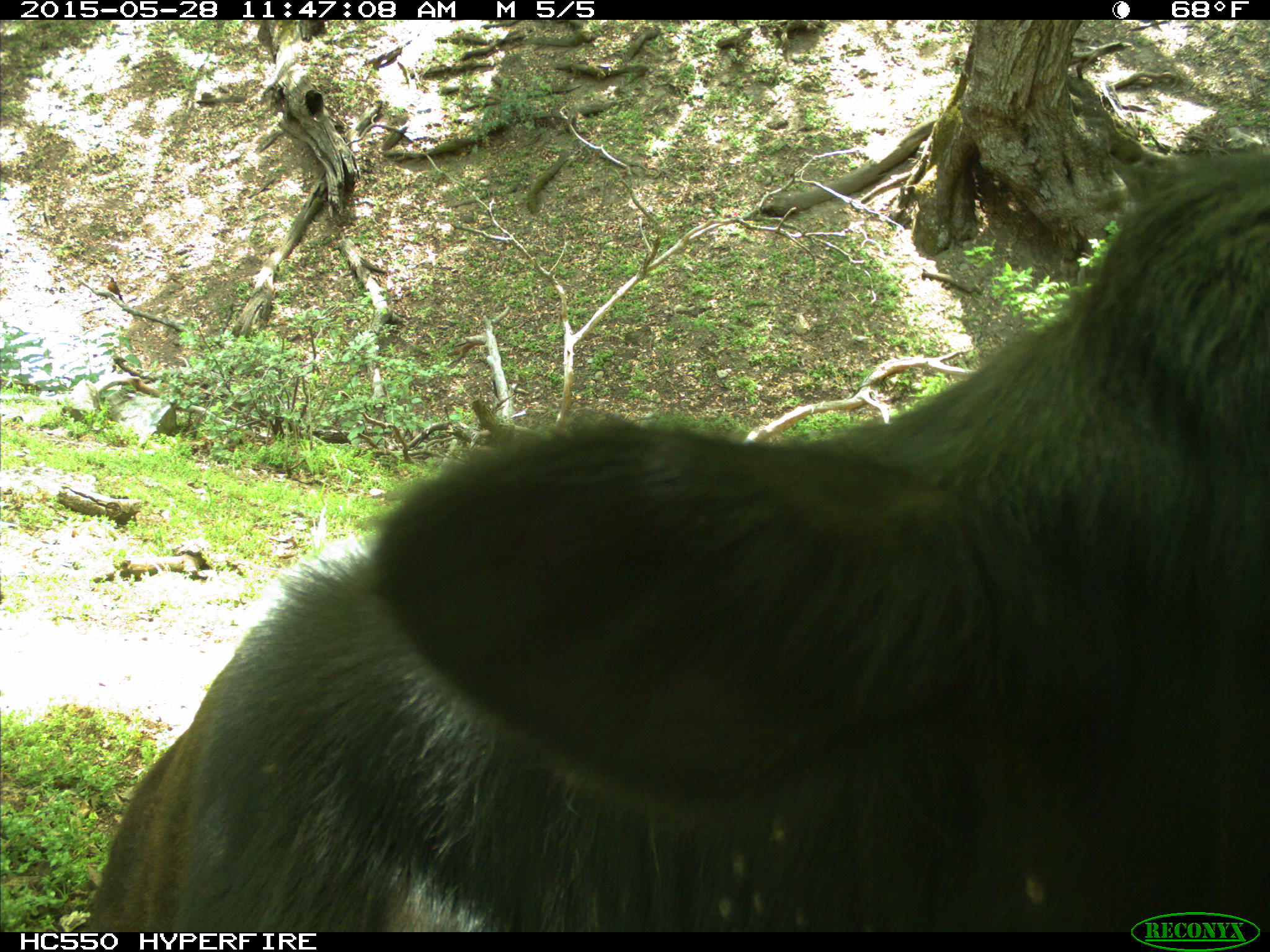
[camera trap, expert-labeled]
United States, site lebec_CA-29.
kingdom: Animalia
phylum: Chordata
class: Mammalia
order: Artiodactyla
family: Bovidae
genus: Bos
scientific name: Bos taurus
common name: domestic cow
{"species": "Bos taurus (domestic cow)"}